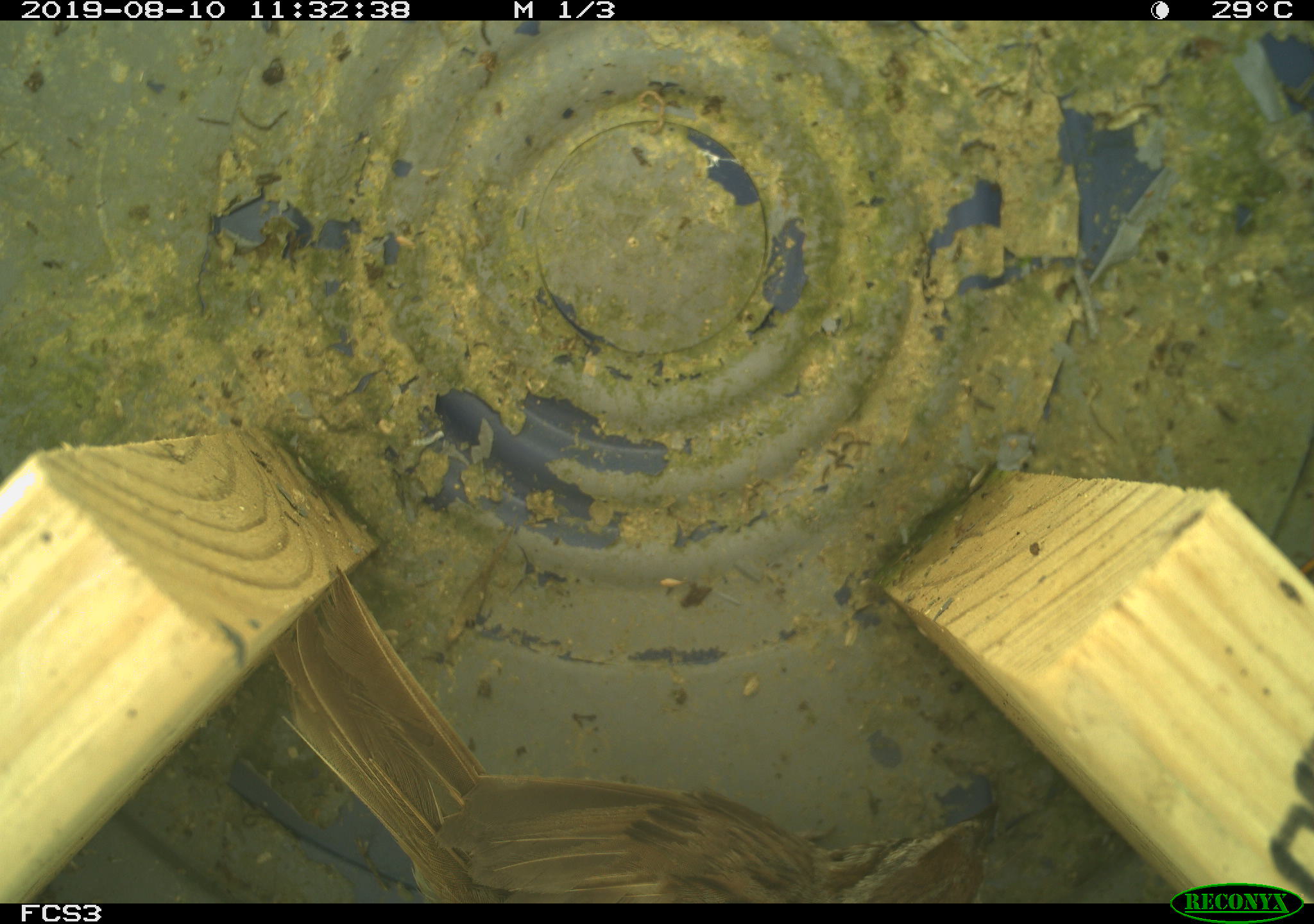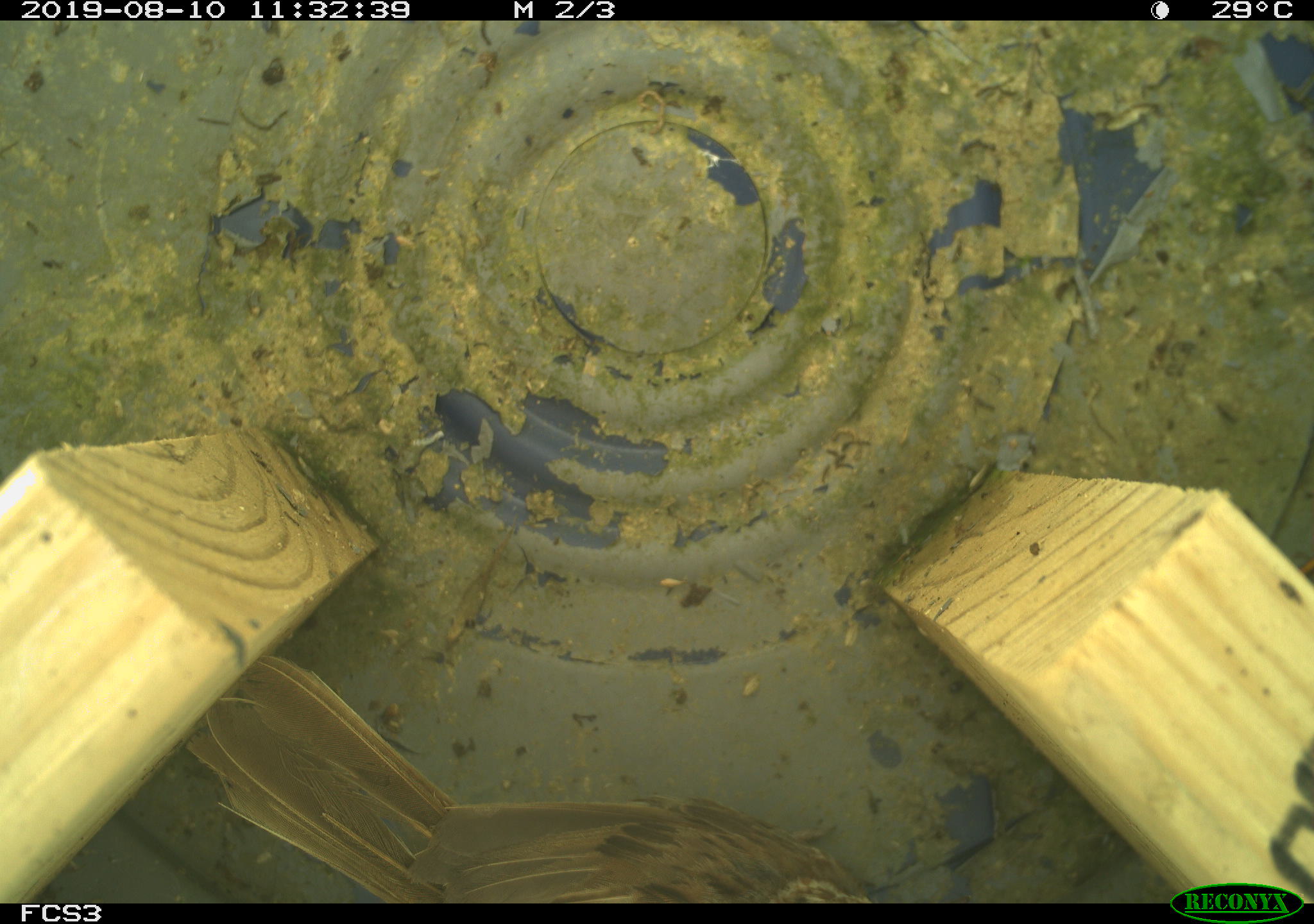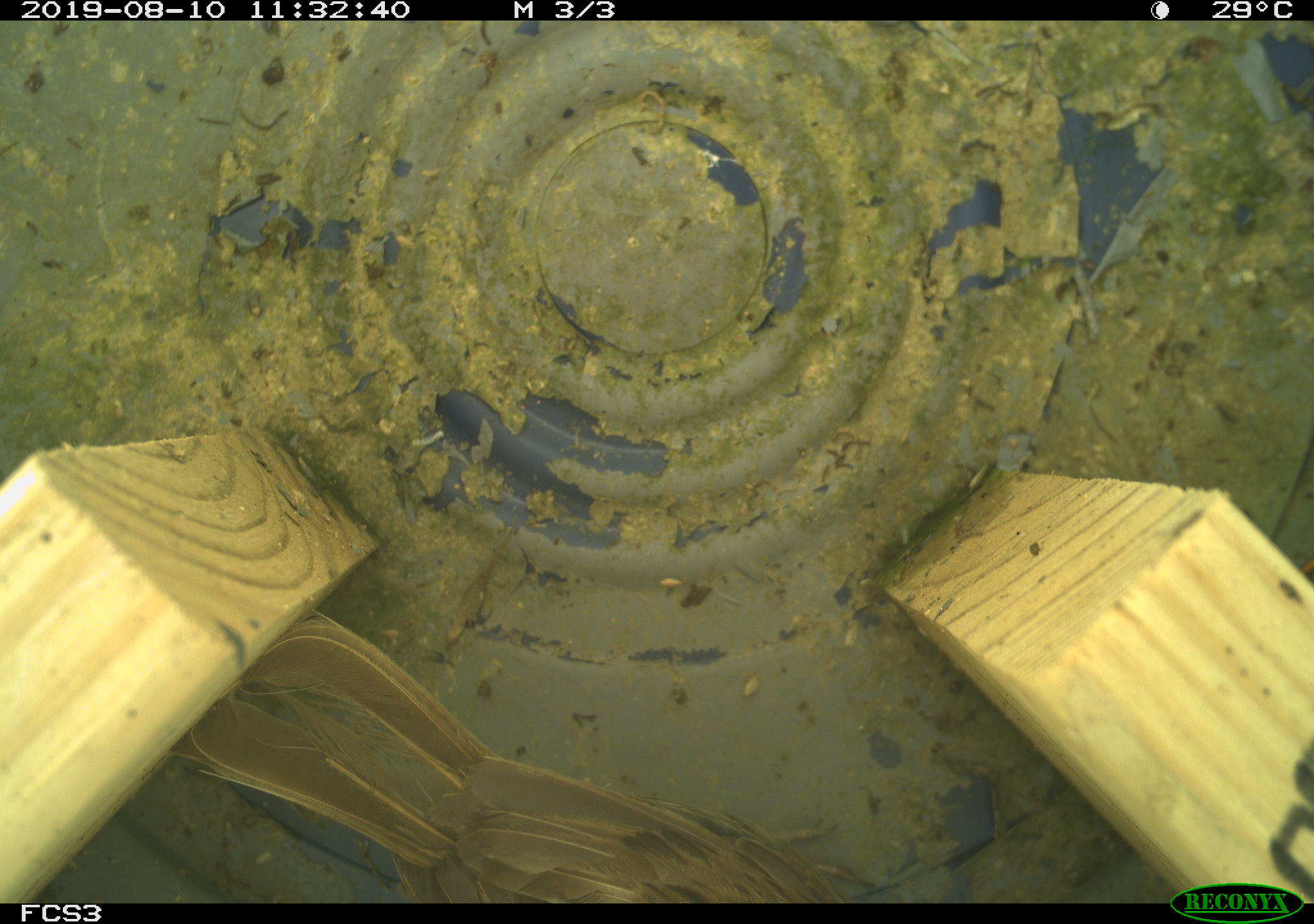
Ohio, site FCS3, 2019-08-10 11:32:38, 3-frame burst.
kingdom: Animalia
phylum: Chordata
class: Aves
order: Passeriformes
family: Passerellidae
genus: Melospiza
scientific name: Melospiza melodia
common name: song sparrow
Song sparrow (Melospiza melodia).